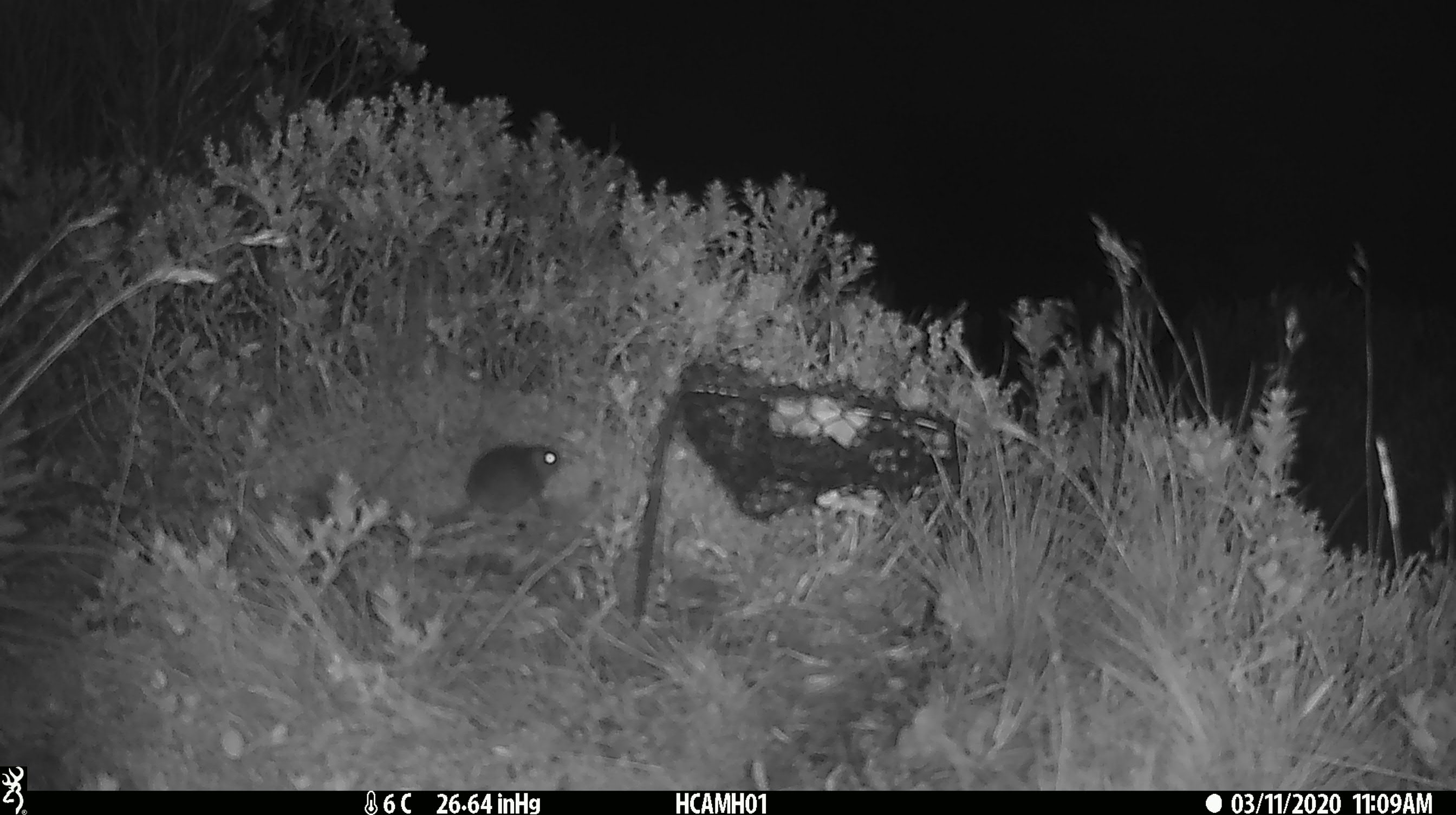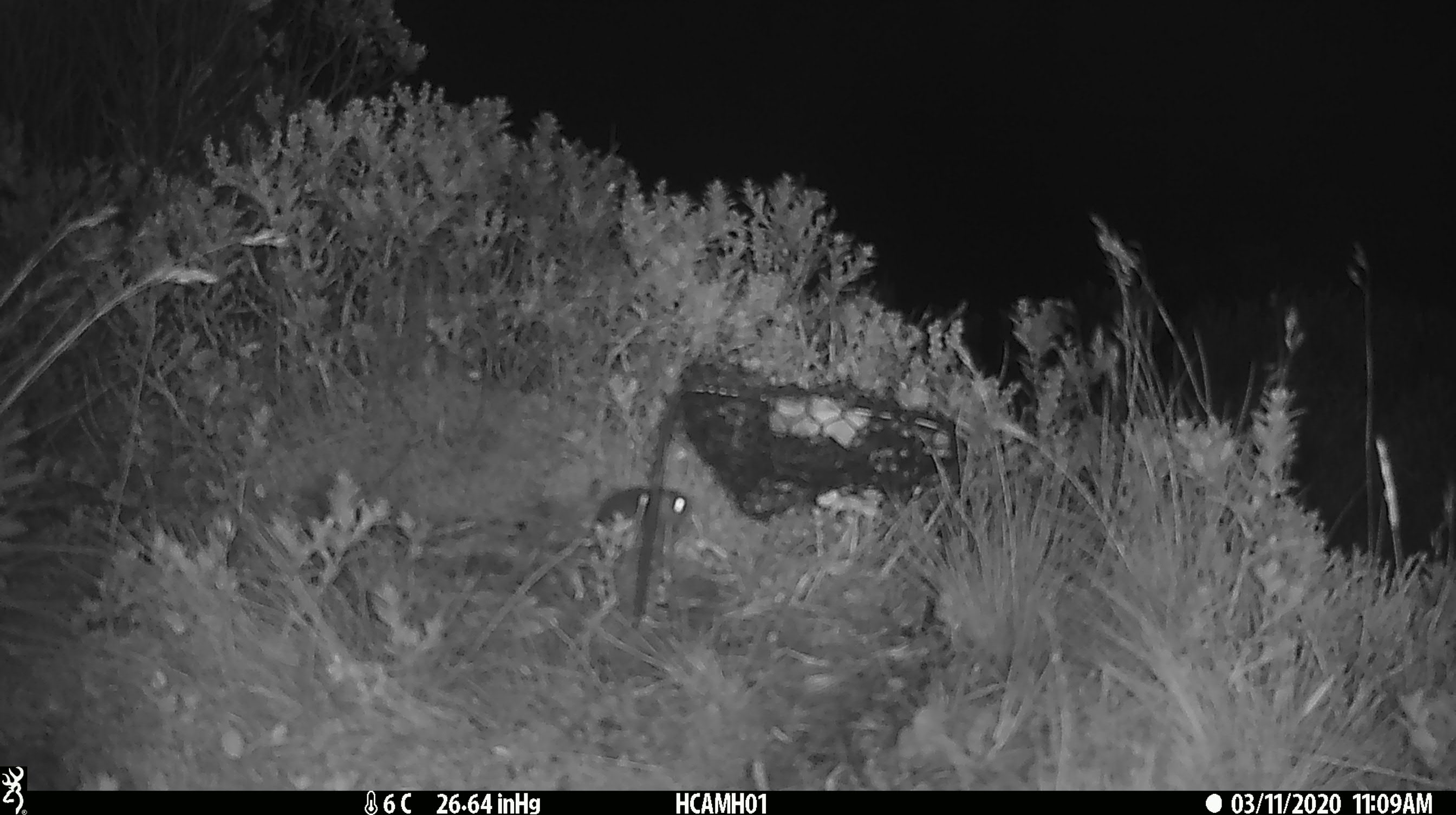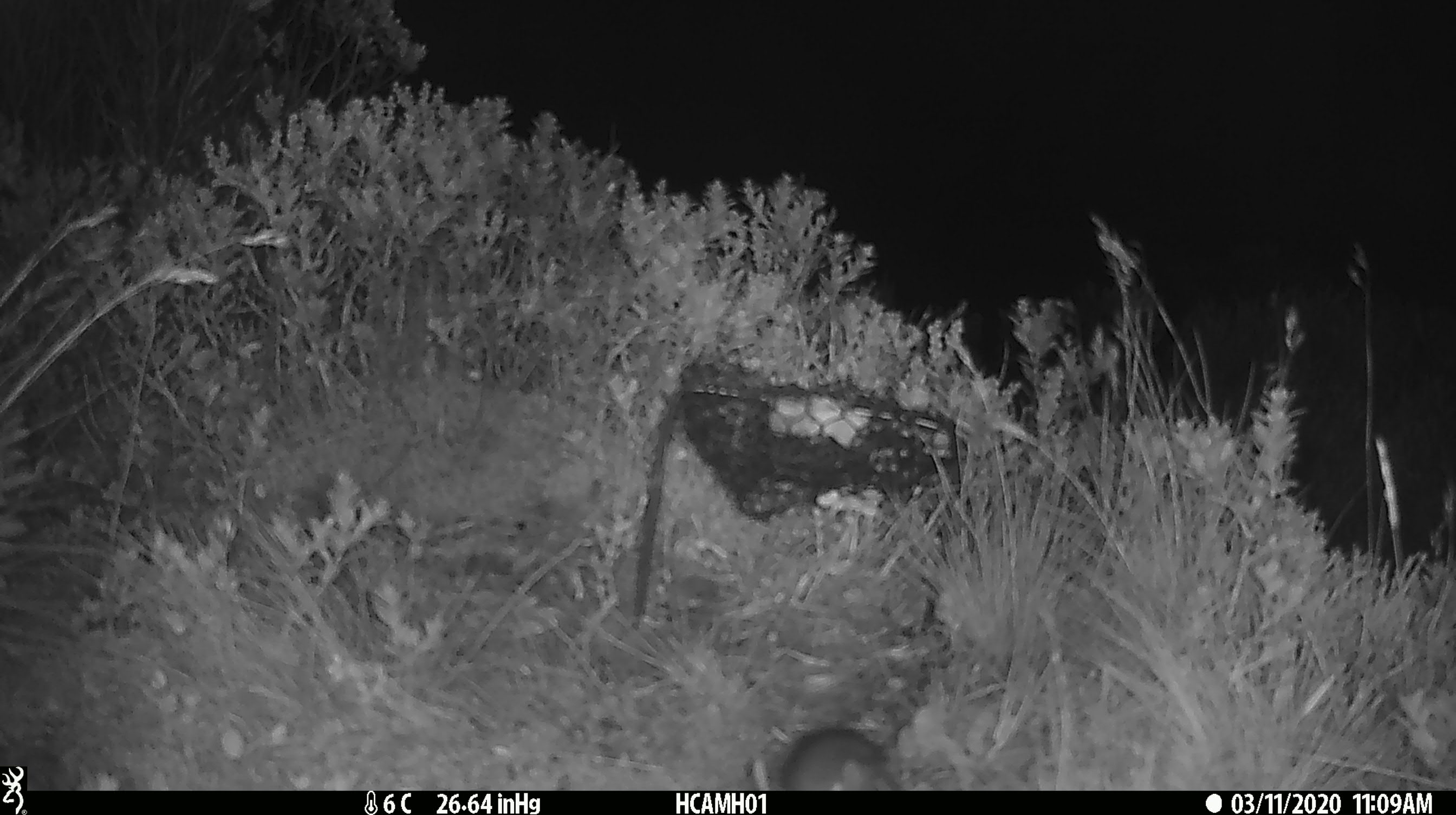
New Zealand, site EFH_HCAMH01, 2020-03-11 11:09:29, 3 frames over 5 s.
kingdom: Animalia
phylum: Chordata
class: Mammalia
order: Rodentia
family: Muridae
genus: Mus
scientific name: Mus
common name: mouse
Mouse (Mus).